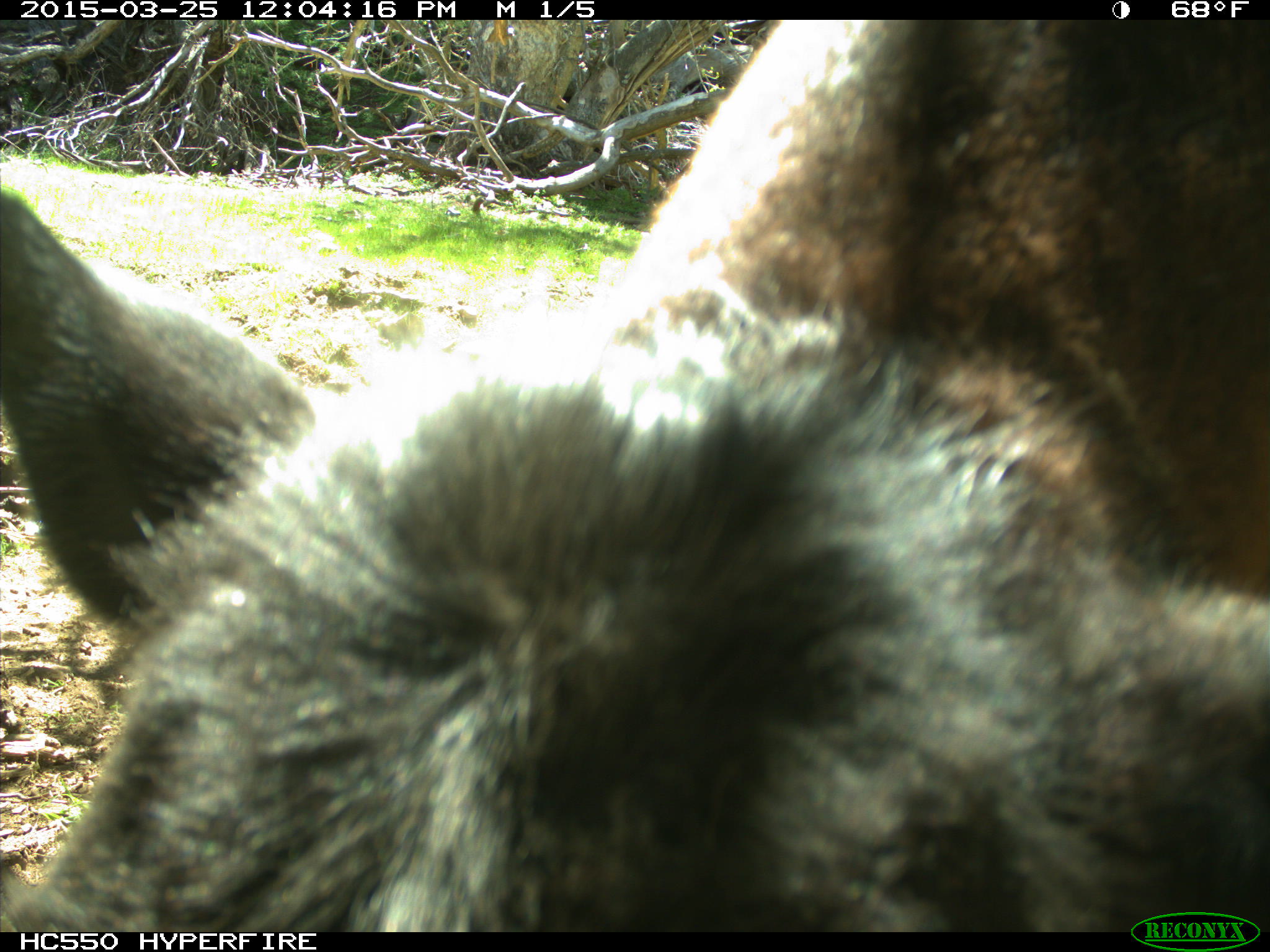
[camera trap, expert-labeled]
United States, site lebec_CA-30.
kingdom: Animalia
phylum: Chordata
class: Mammalia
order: Artiodactyla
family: Bovidae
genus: Bos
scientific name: Bos taurus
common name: domestic cow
Bos taurus (domestic cow).